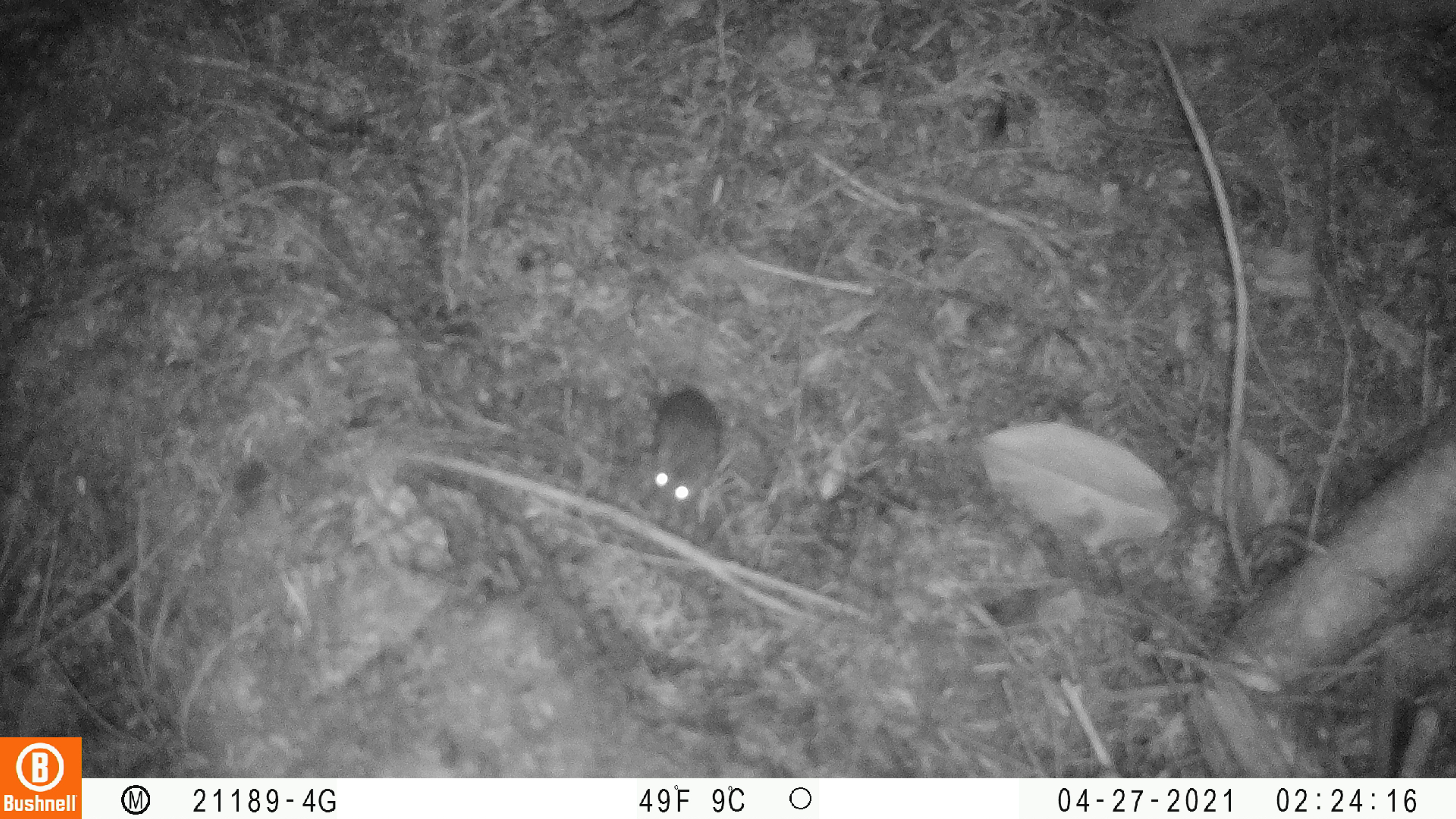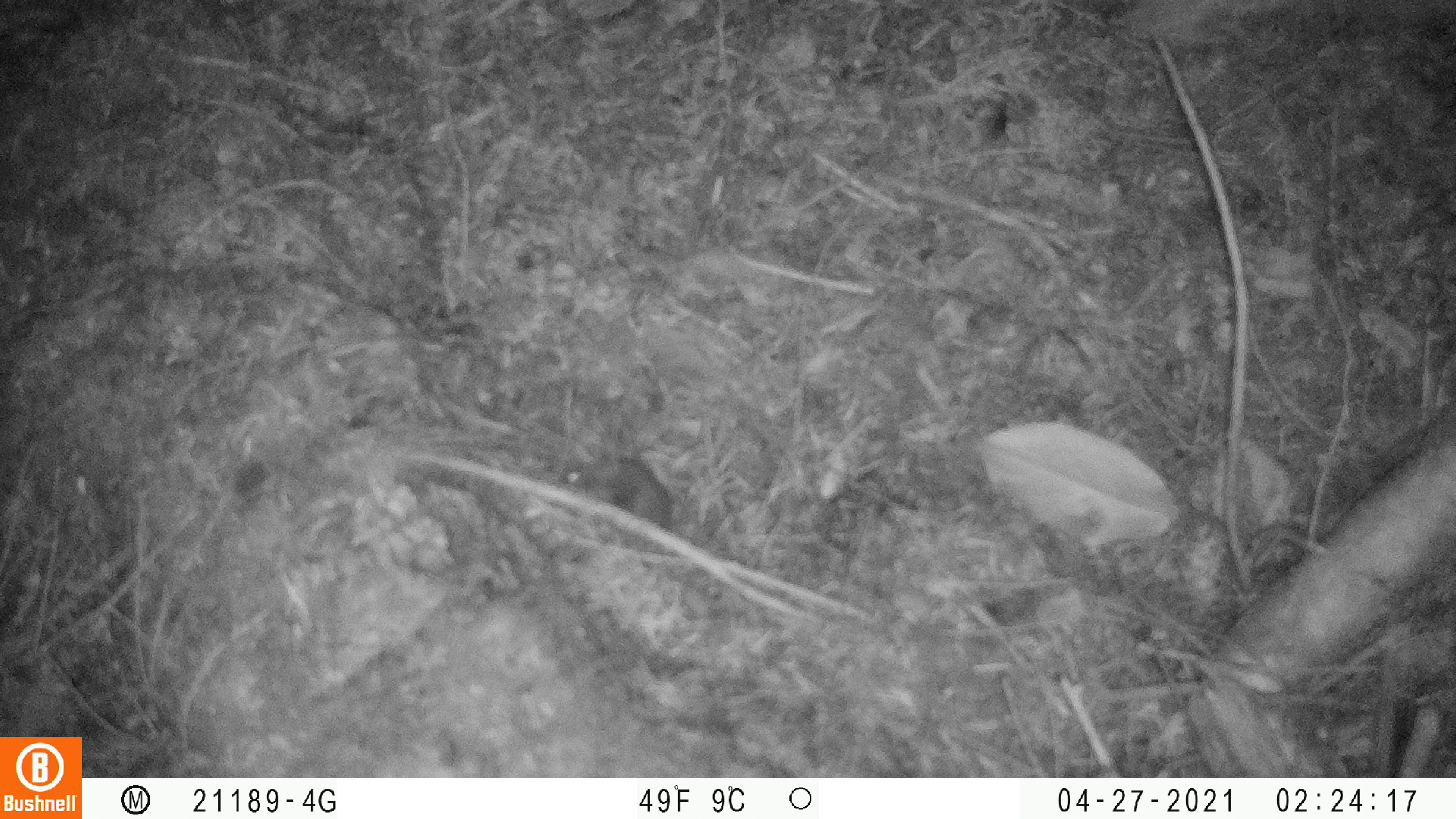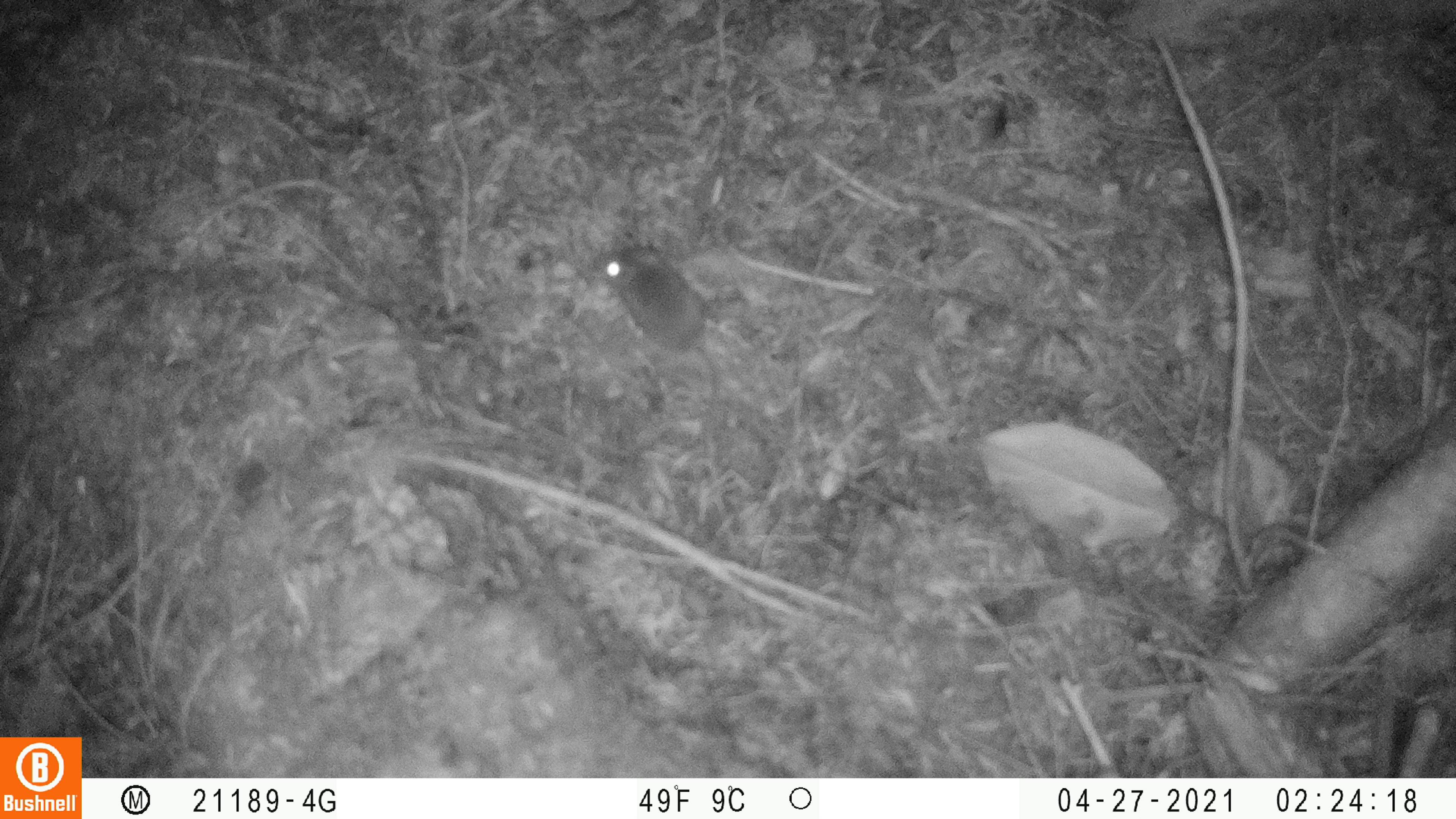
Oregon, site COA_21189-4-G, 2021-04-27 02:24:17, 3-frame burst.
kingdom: Animalia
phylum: Chordata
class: Mammalia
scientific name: Mammalia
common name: small mammal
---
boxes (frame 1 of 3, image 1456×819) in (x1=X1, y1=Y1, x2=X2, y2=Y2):
small mammal: (x1=644, y1=203, x2=730, y2=512)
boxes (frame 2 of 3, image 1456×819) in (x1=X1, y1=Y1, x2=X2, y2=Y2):
small mammal: (x1=550, y1=448, x2=679, y2=533)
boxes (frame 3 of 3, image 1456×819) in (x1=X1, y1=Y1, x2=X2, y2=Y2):
small mammal: (x1=588, y1=239, x2=724, y2=499)